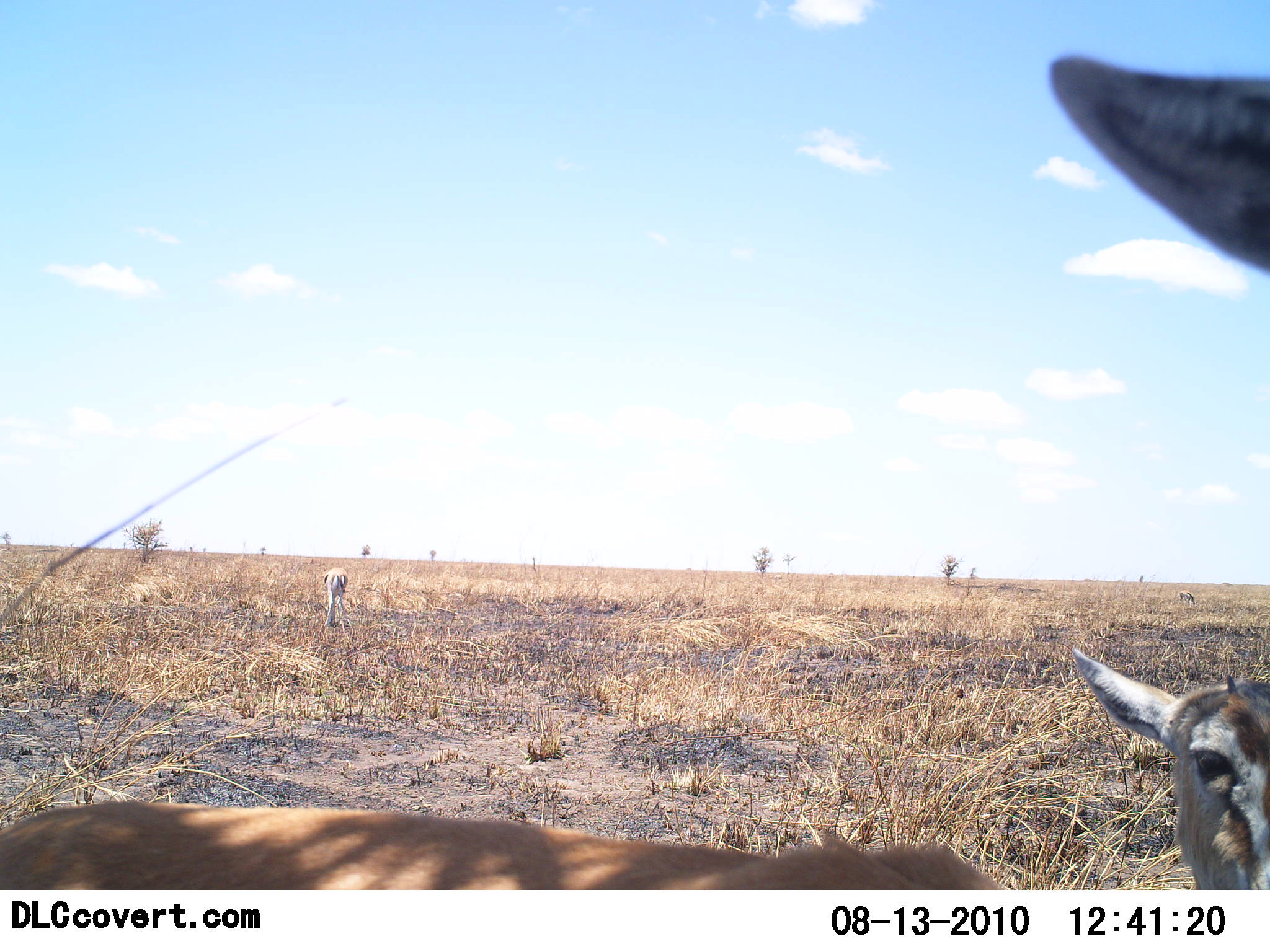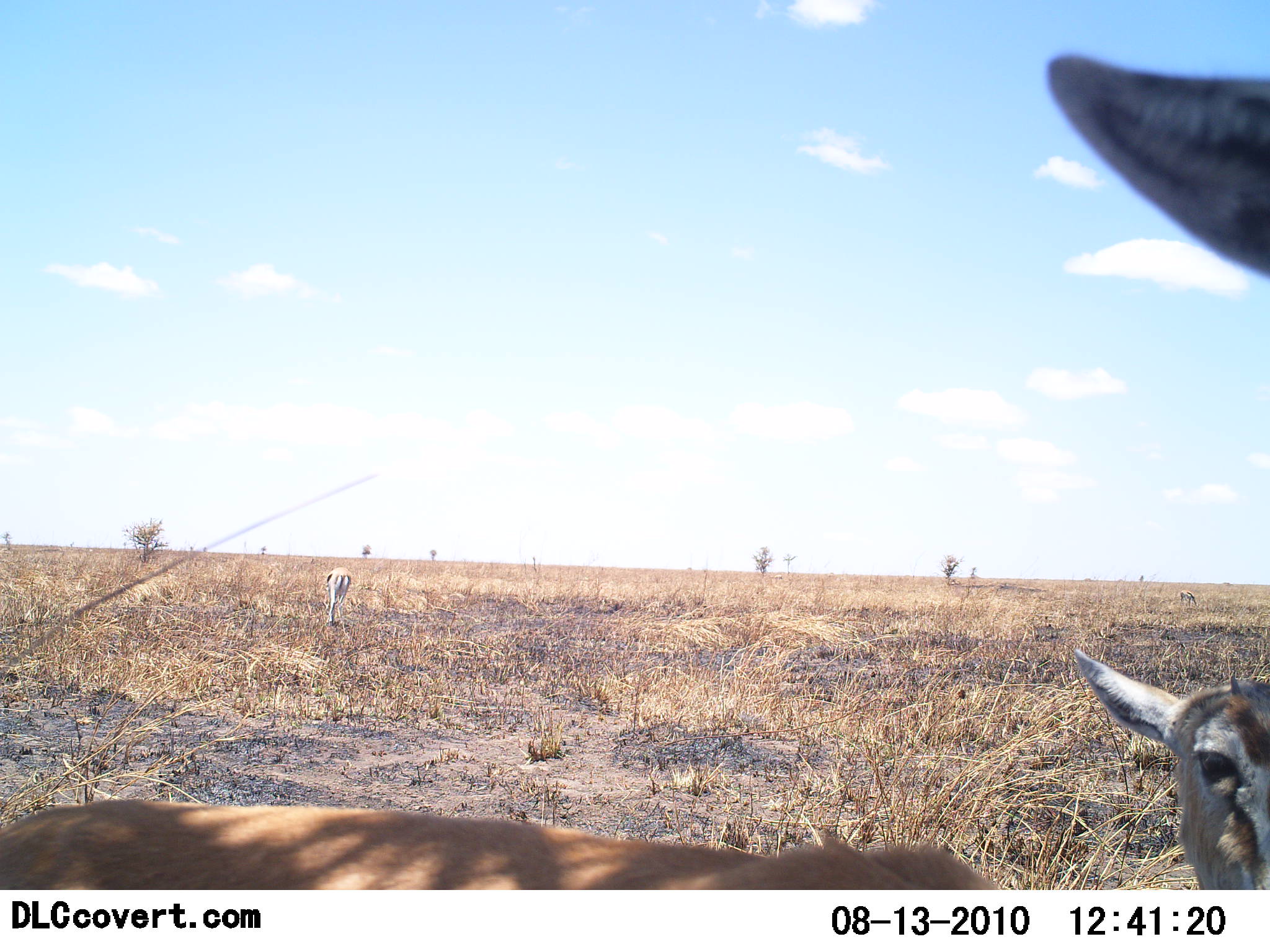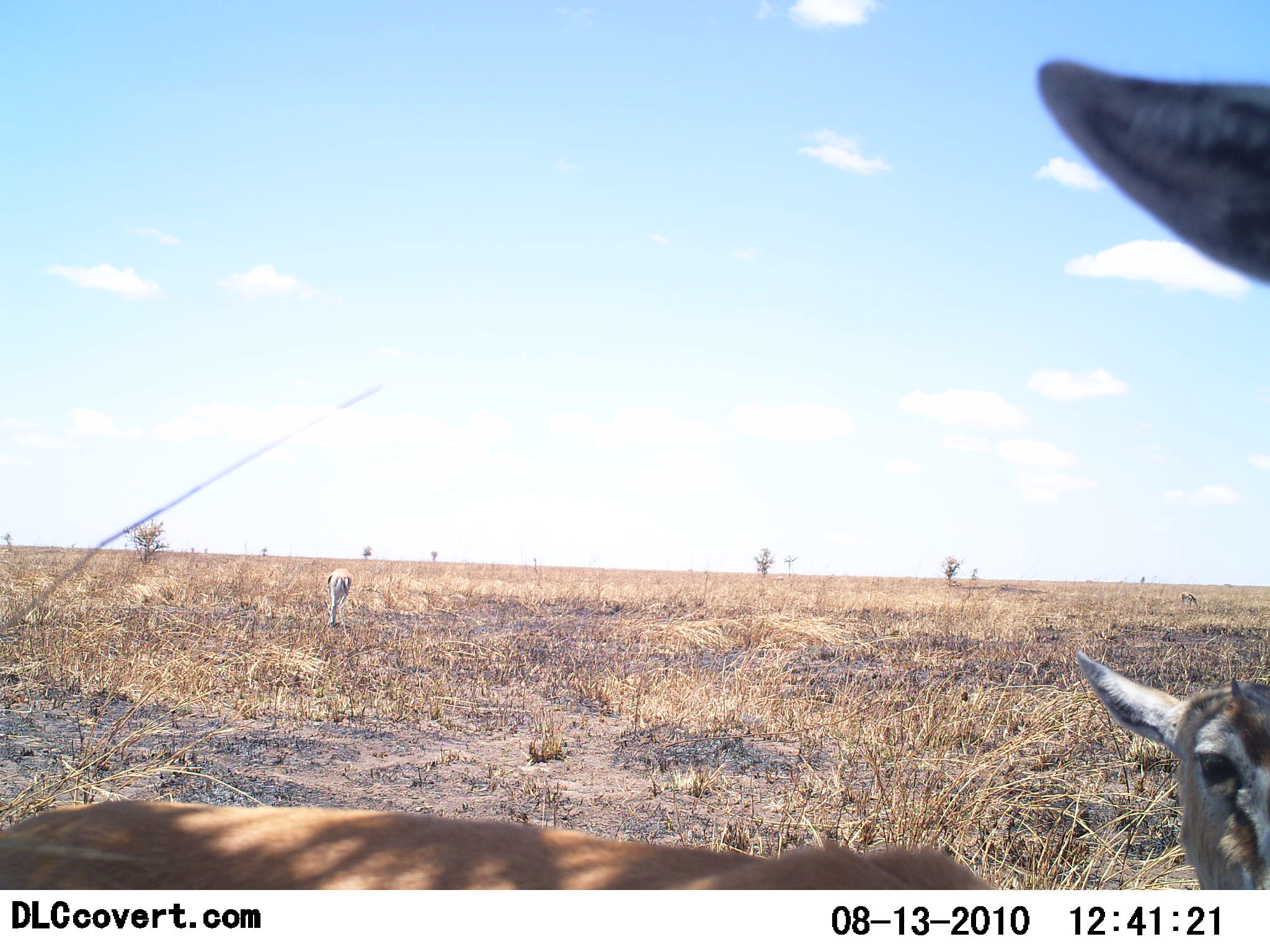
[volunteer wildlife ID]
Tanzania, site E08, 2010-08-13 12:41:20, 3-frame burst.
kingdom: Animalia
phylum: Chordata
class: Mammalia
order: Artiodactyla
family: Bovidae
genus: Eudorcas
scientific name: Eudorcas thomsonii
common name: thomson's gazelle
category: gazellethomsons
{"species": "gazellethomsons (thomson's gazelle) (Eudorcas thomsonii)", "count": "2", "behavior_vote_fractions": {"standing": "75%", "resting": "25%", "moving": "8%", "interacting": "0%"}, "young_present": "0%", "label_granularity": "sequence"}